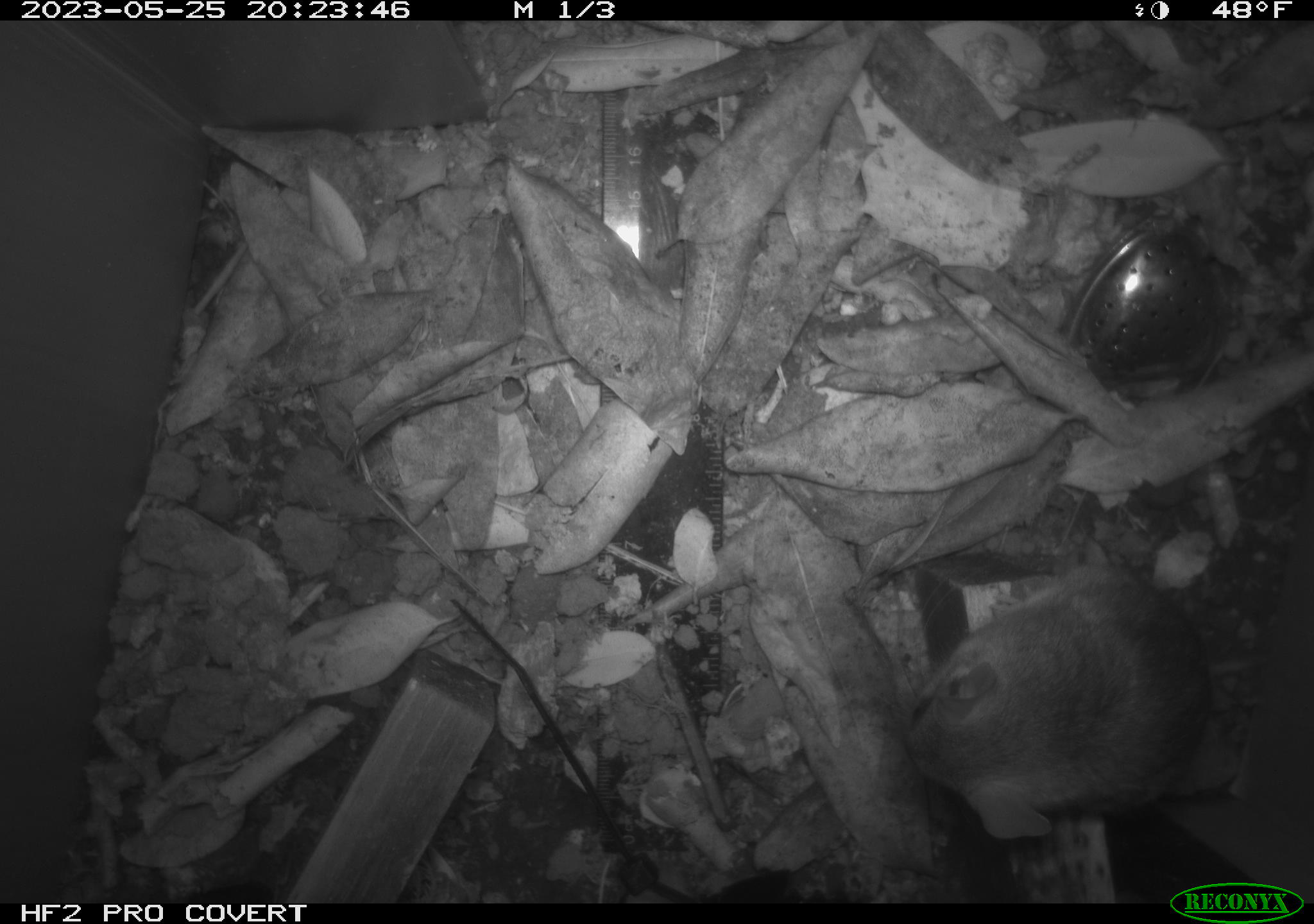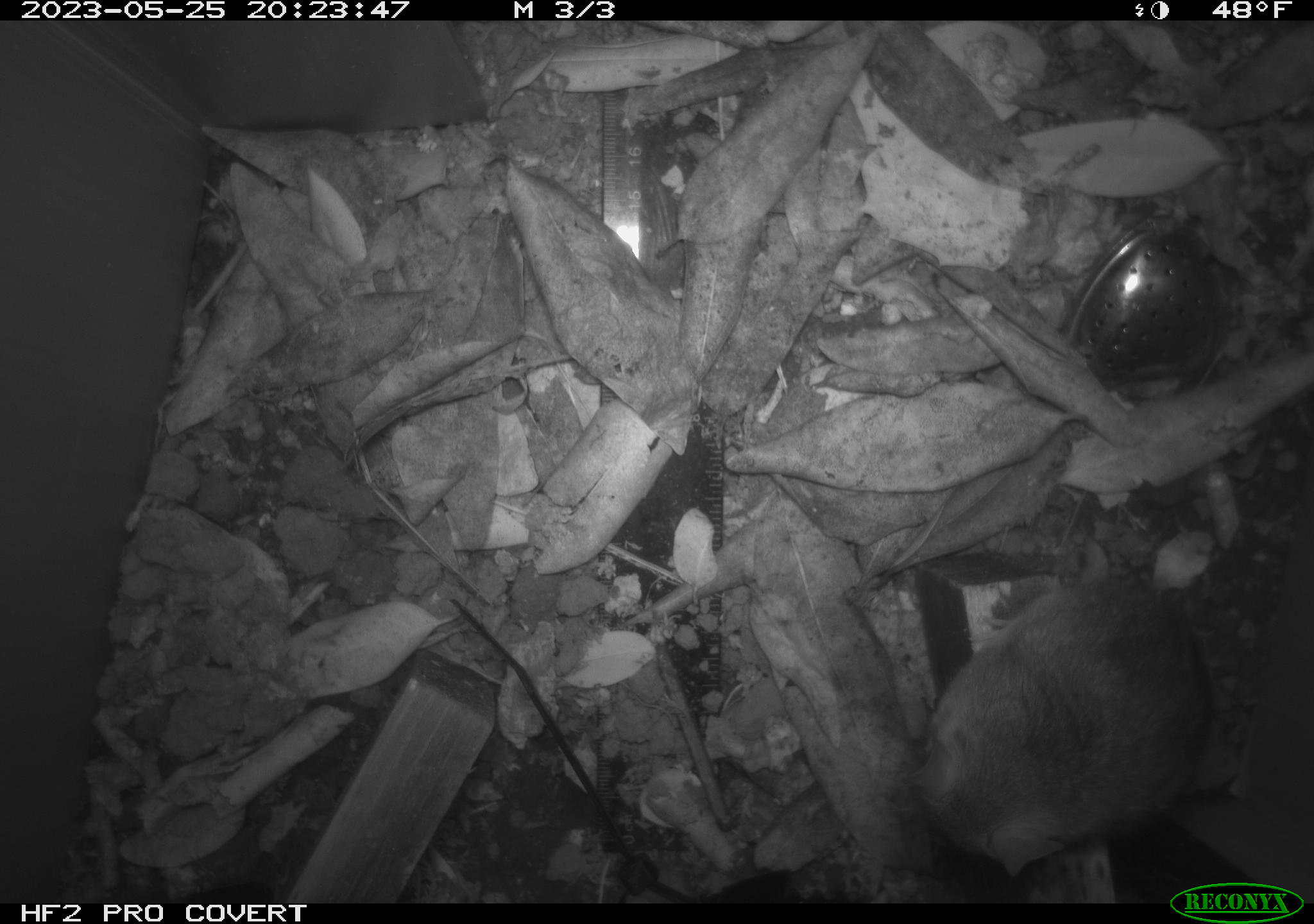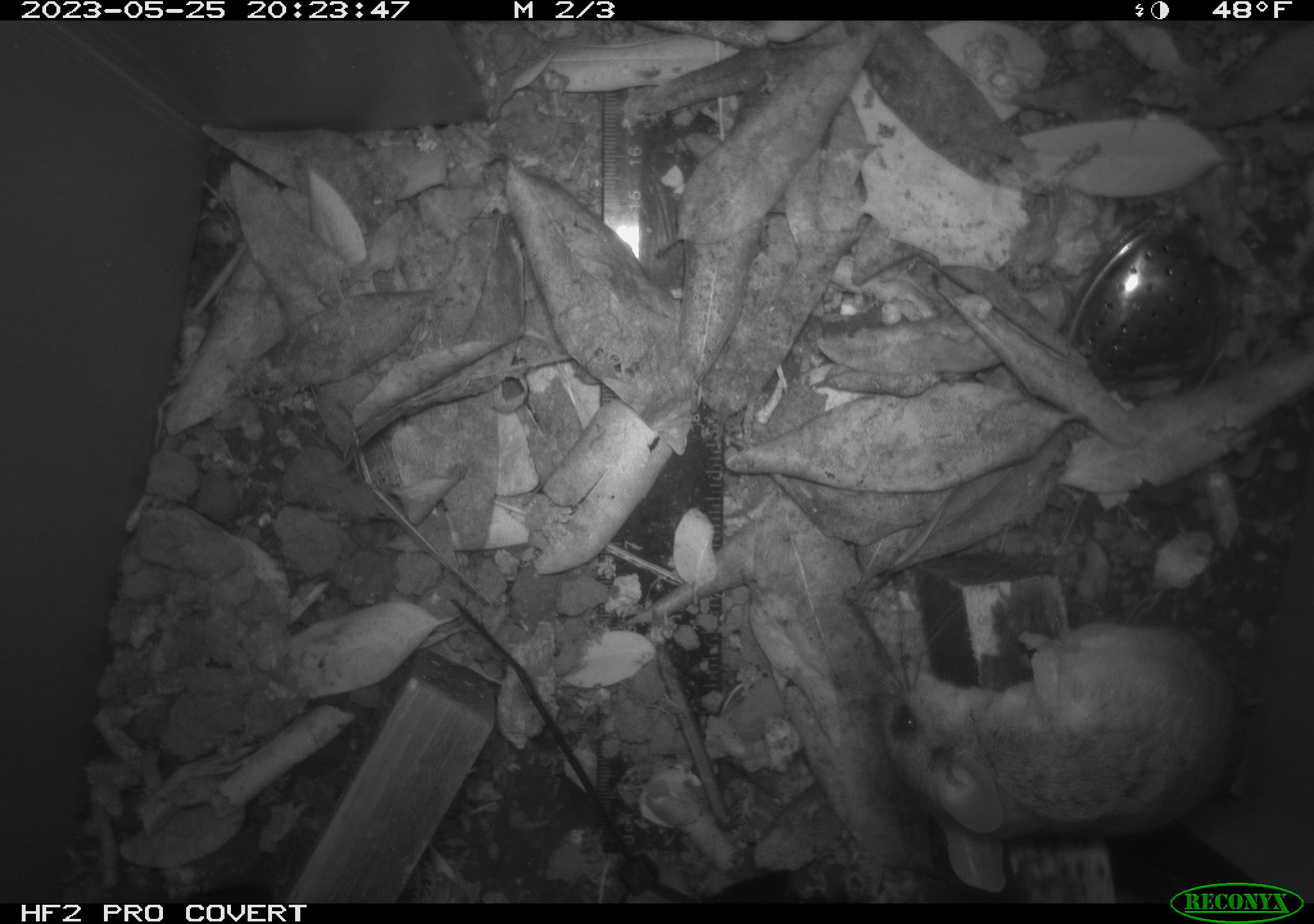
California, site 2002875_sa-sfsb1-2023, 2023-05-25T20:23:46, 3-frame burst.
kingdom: Animalia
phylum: Chordata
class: Mammalia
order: Rodentia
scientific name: Rodentia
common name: mouse species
Mouse species (Rodentia).